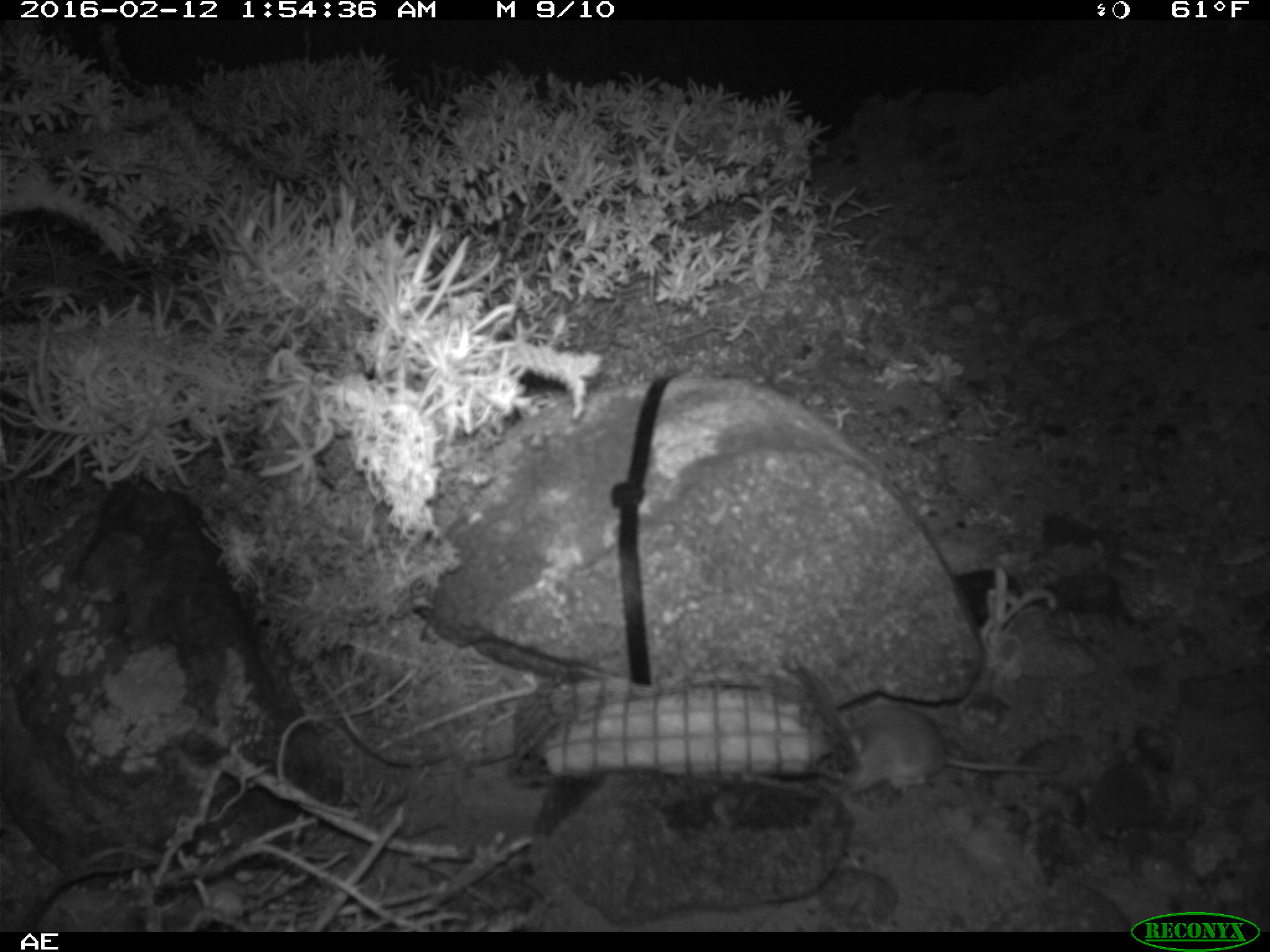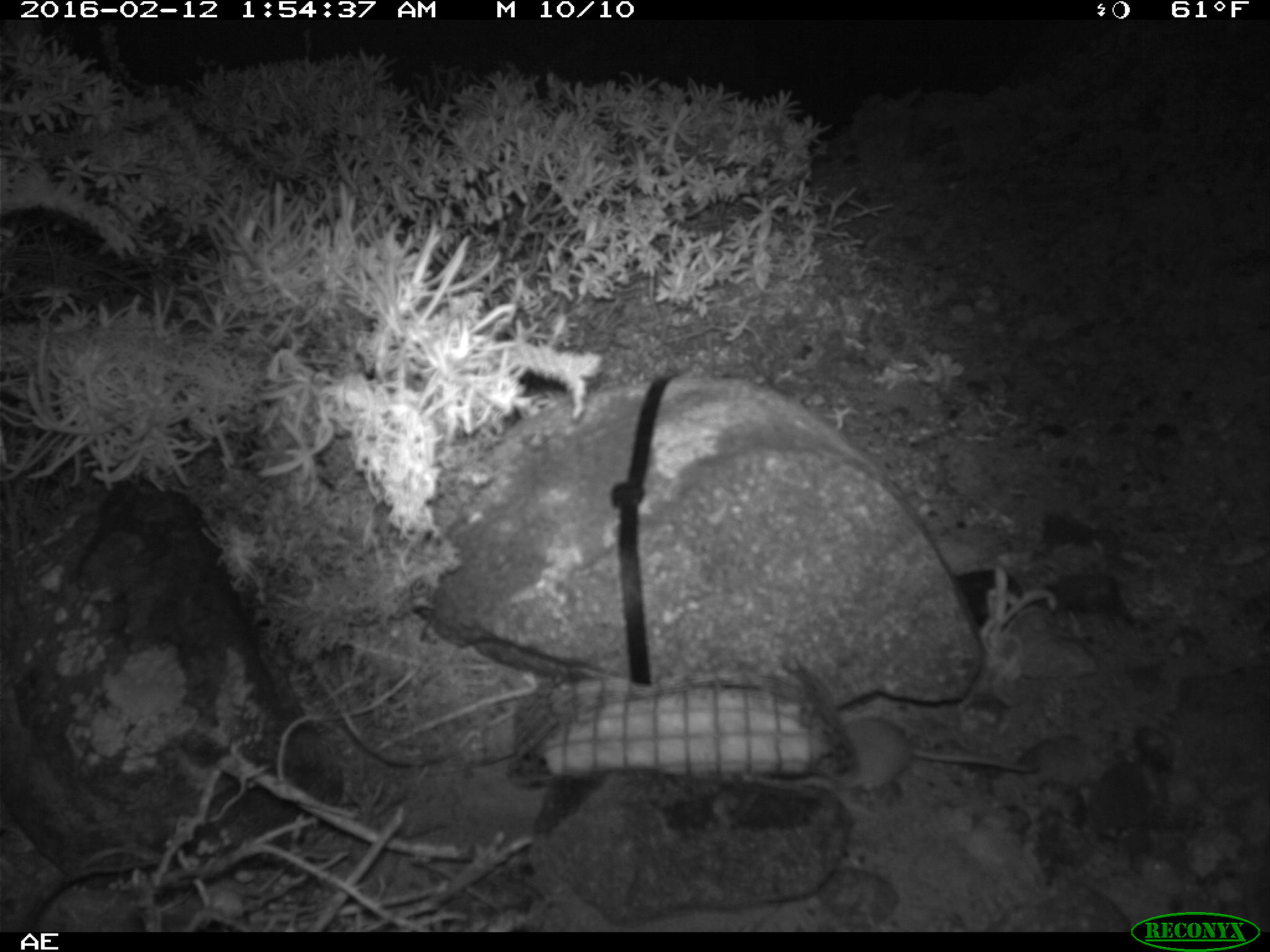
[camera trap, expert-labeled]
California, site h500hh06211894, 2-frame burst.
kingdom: Animalia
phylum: Chordata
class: Mammalia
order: Rodentia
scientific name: Rodentia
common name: rodent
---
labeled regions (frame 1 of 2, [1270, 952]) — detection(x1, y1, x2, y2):
rodent: detection(835, 696, 1070, 790)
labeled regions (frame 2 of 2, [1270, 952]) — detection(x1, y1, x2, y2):
rodent: detection(835, 719, 1041, 792)